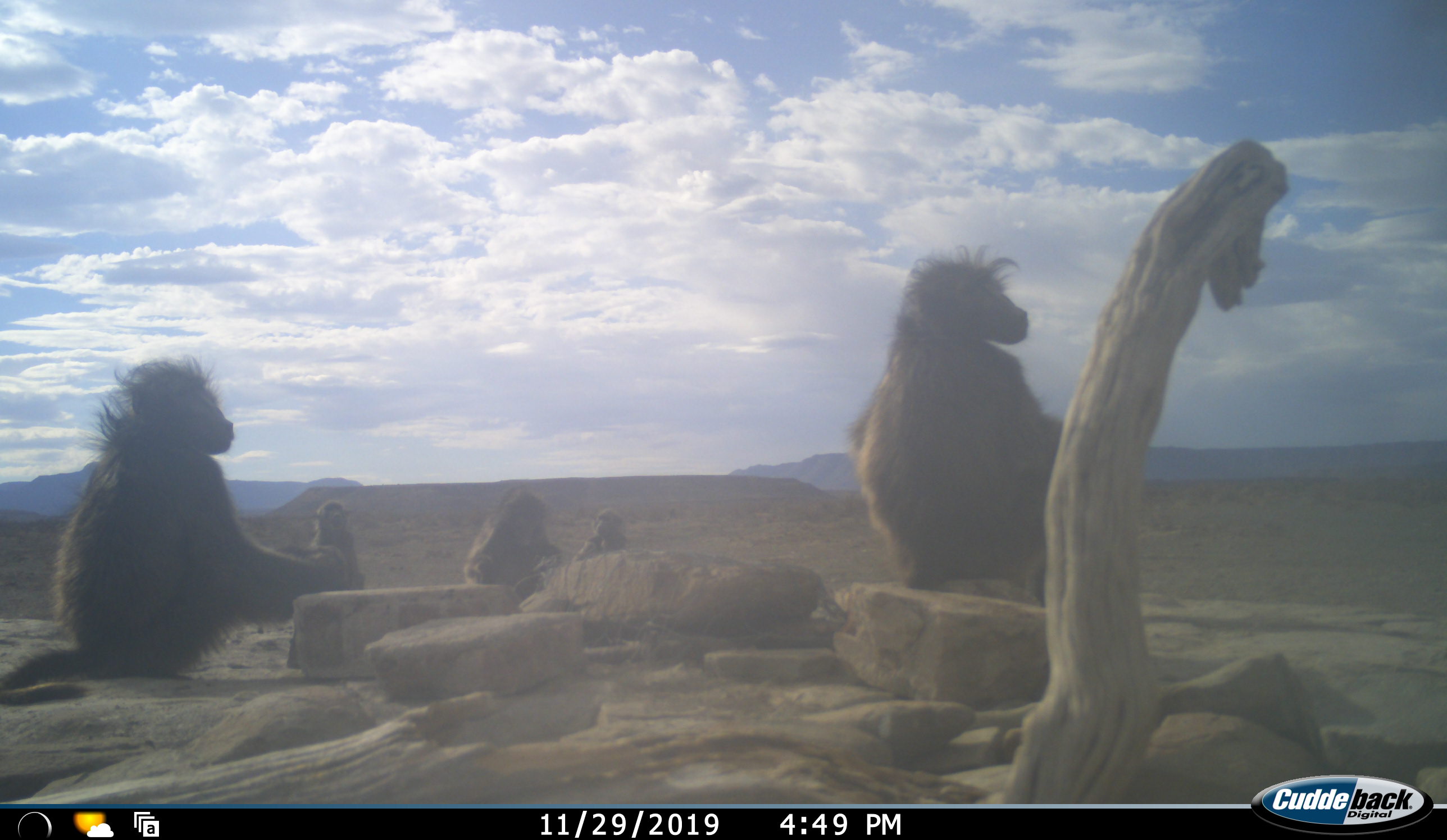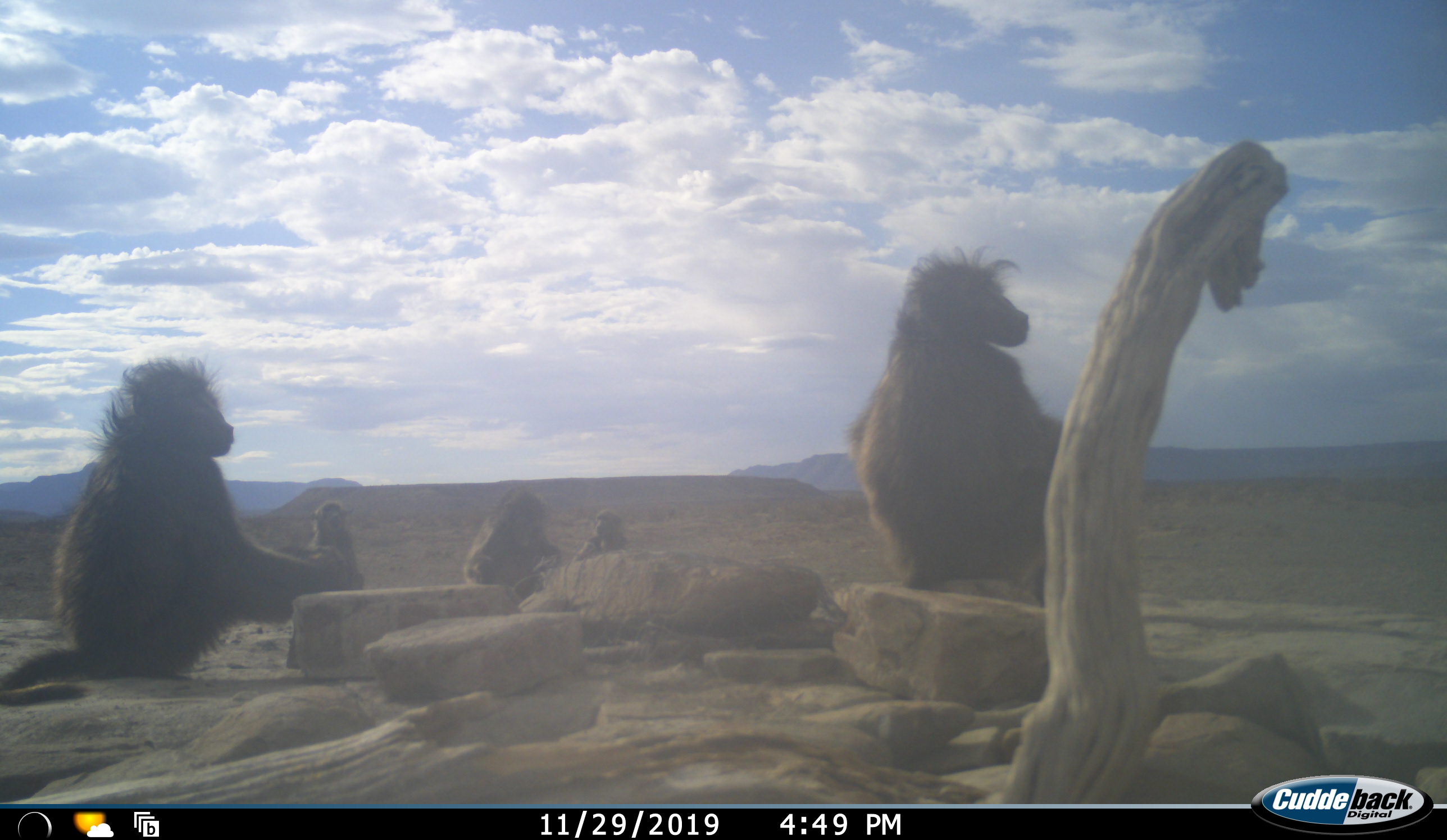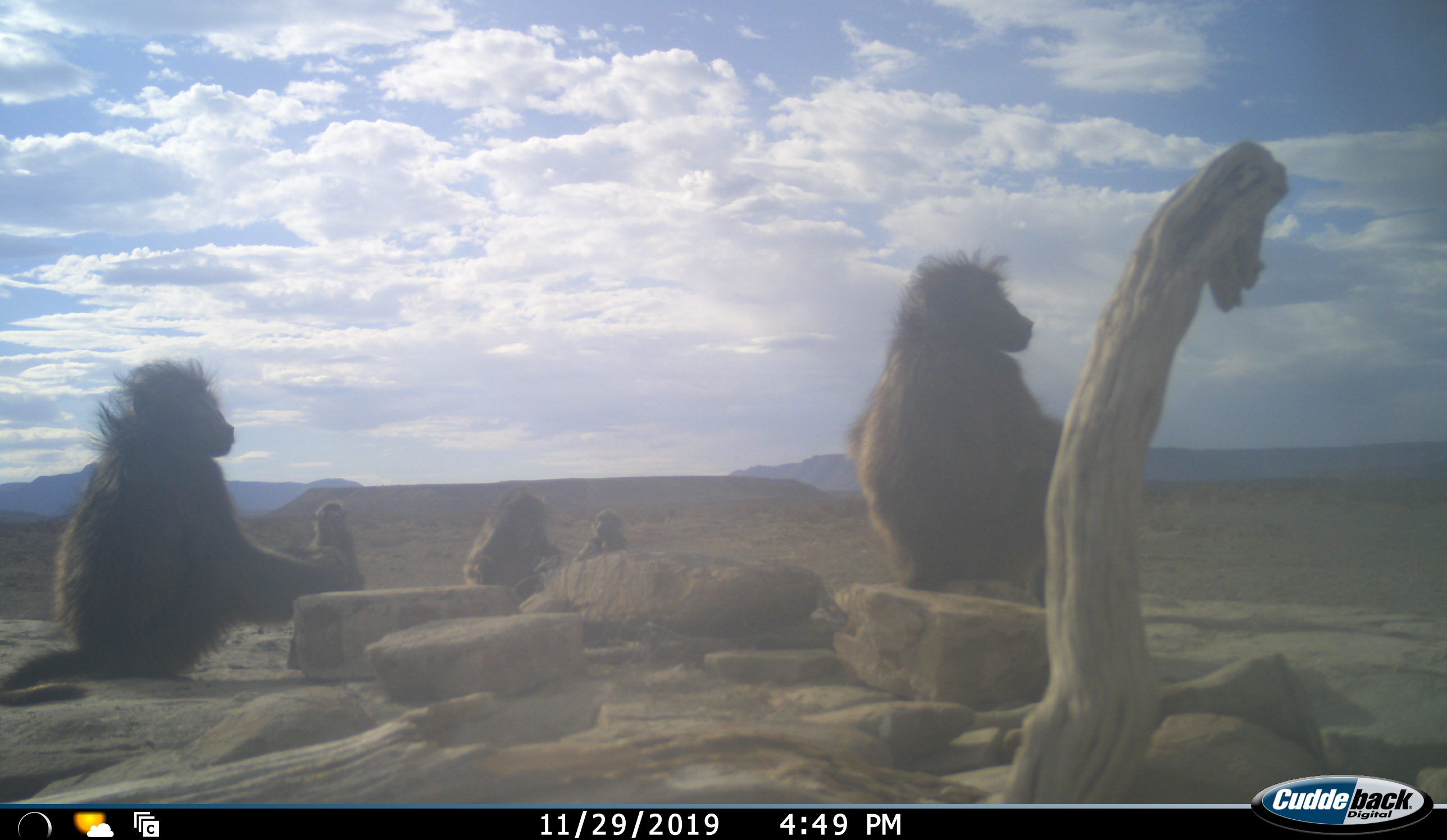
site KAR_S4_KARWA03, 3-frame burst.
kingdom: Animalia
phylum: Chordata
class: Mammalia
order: Primates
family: Cercopithecidae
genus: Papio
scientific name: Papio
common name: baboon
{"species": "baboon (Papio)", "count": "5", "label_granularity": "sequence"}